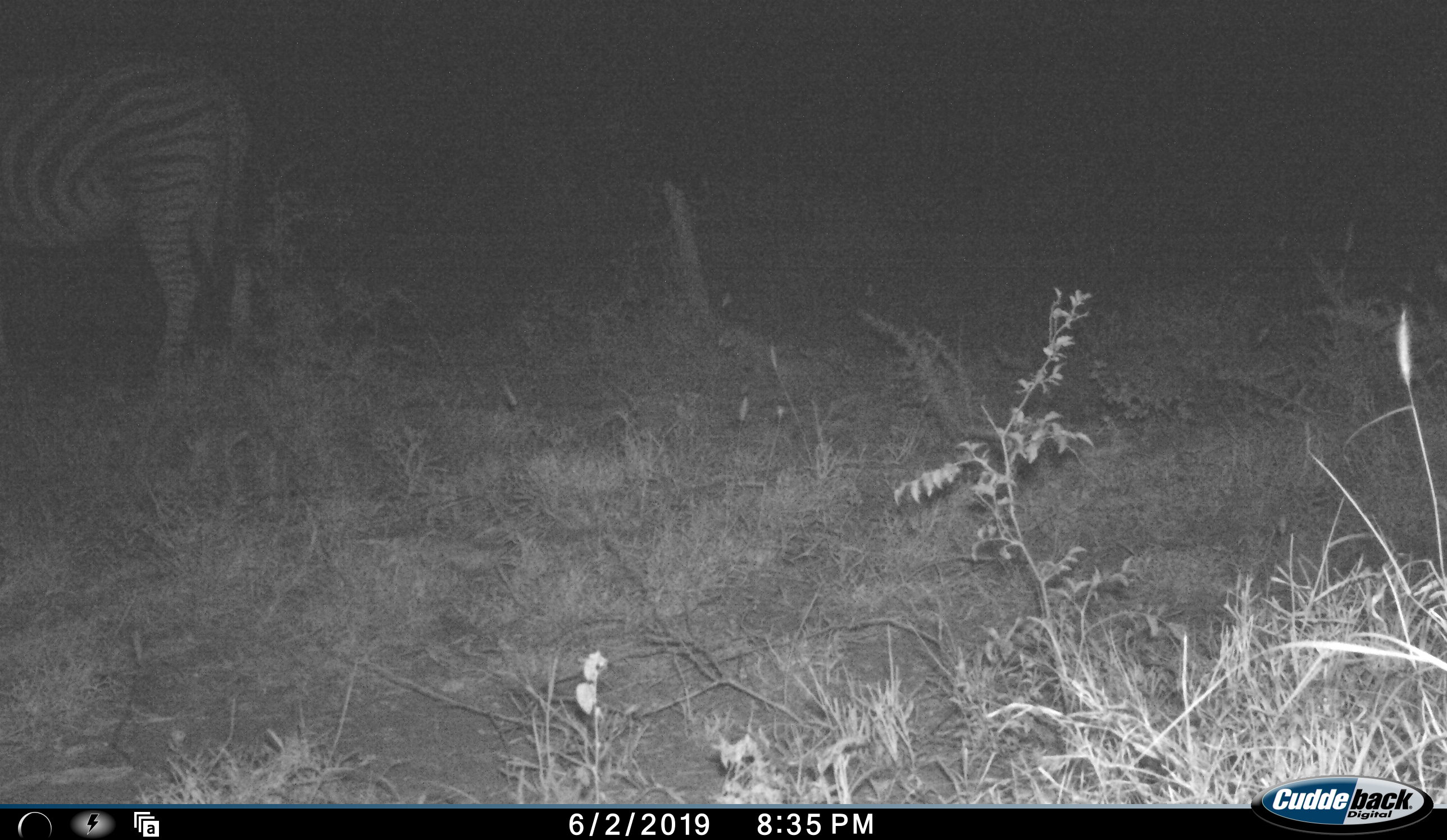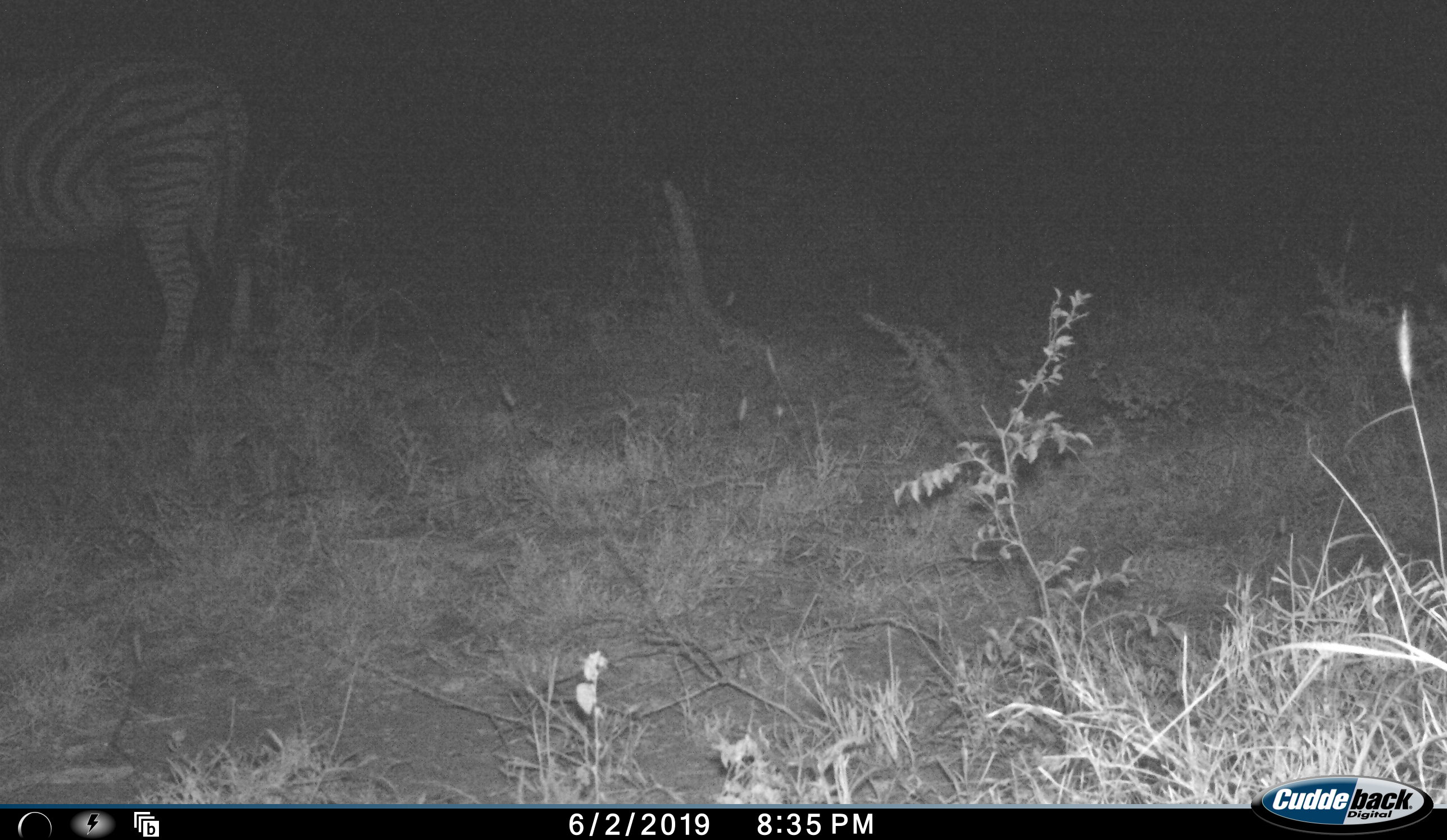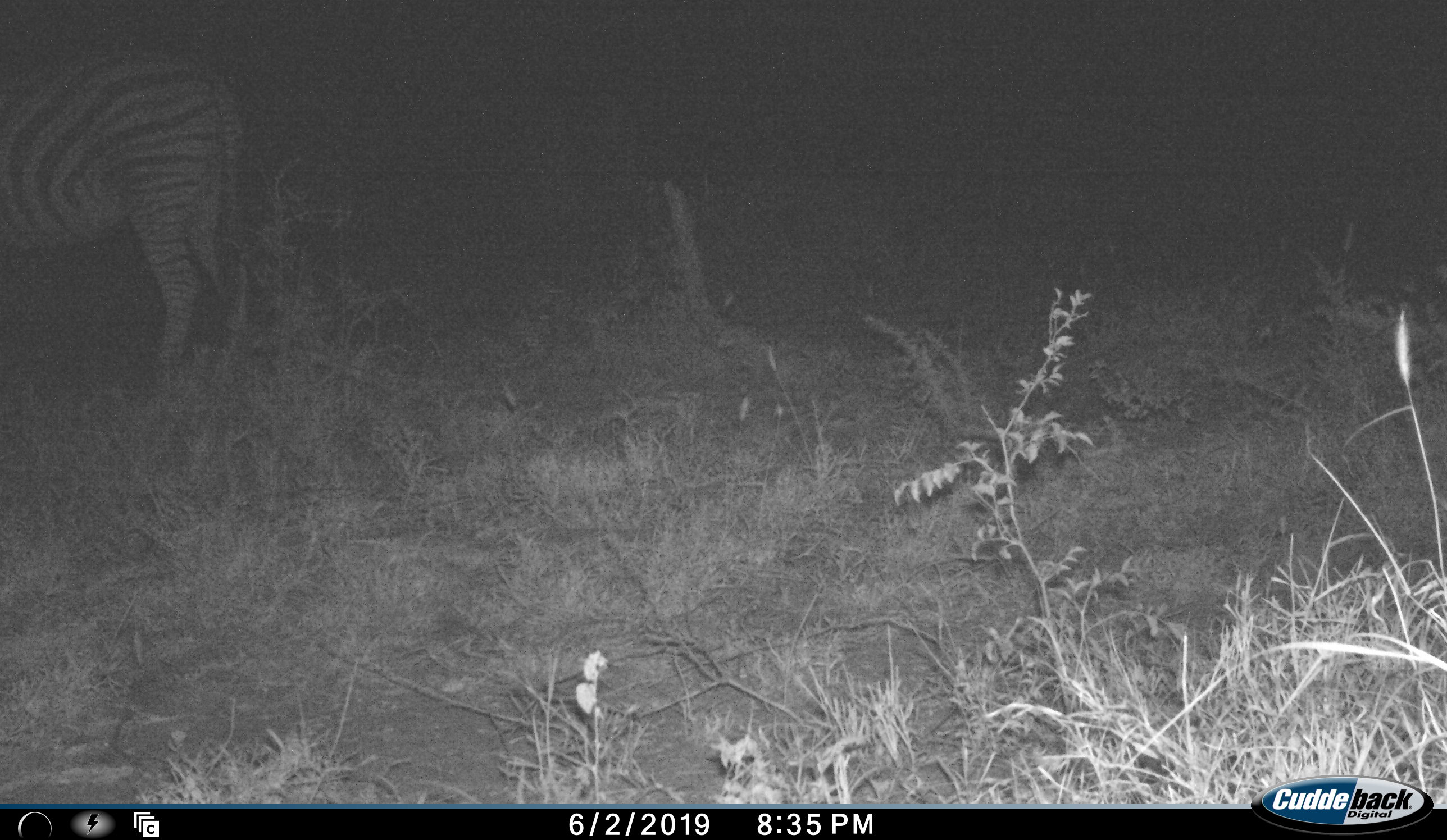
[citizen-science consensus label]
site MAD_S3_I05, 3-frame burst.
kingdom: Animalia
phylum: Chordata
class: Mammalia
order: Perissodactyla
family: Equidae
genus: Equus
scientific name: Equus quagga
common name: plains zebra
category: zebraplains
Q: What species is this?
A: Zebraplains (plains zebra) (Equus quagga).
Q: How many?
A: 1.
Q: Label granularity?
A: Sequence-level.